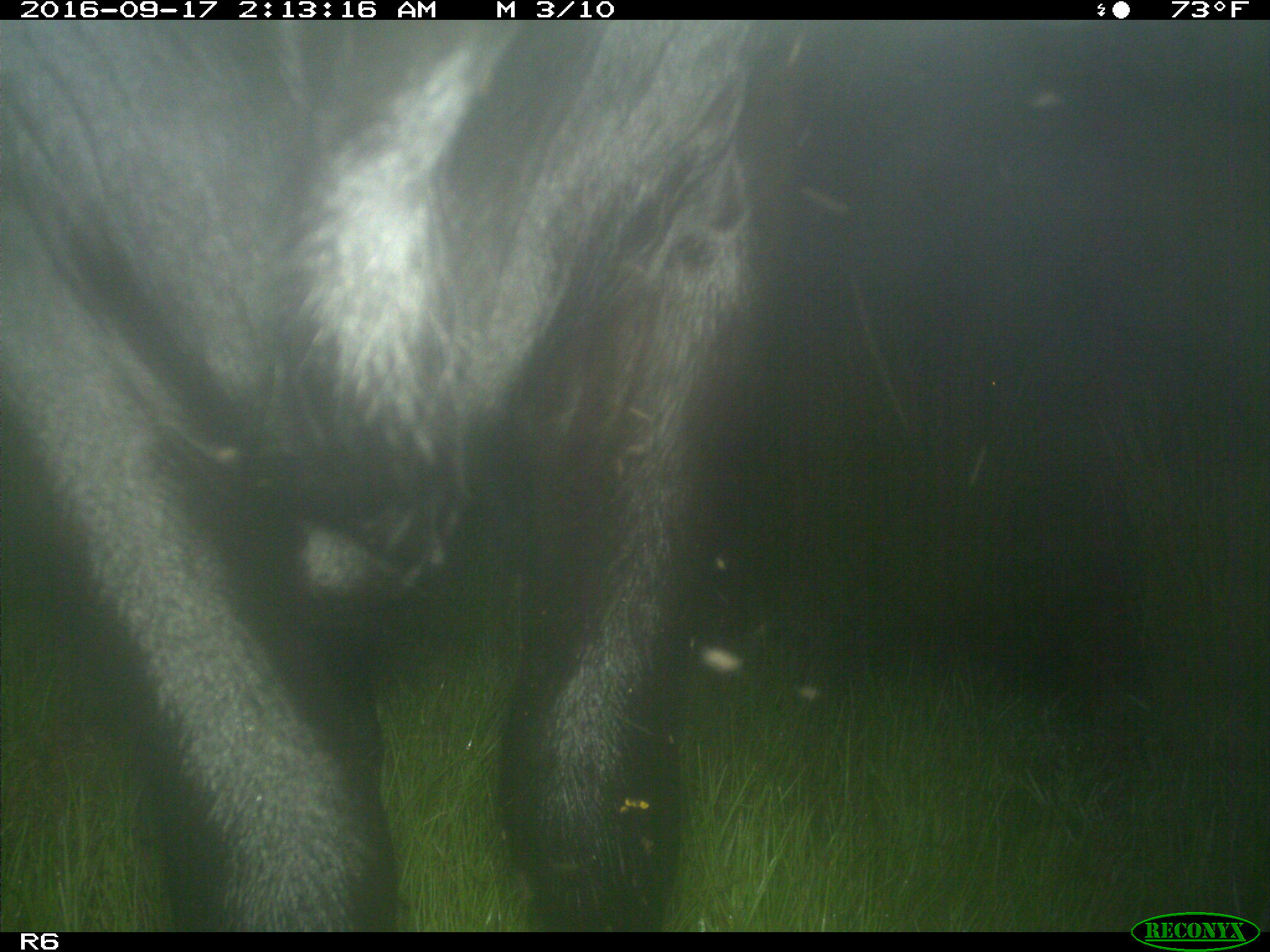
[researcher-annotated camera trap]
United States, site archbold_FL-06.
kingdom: Animalia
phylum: Chordata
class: Mammalia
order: Artiodactyla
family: Bovidae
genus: Bos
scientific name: Bos taurus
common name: domestic cow